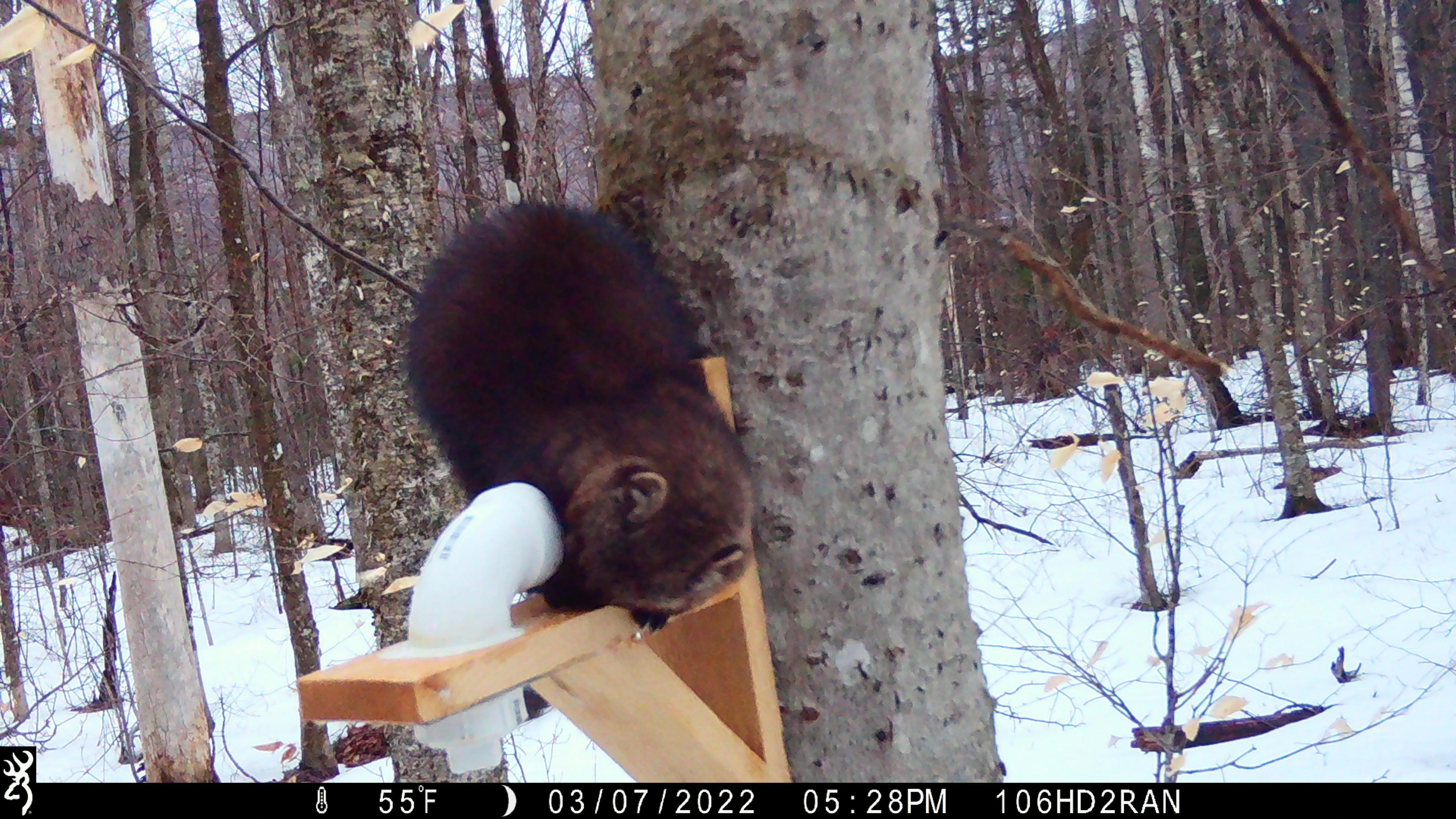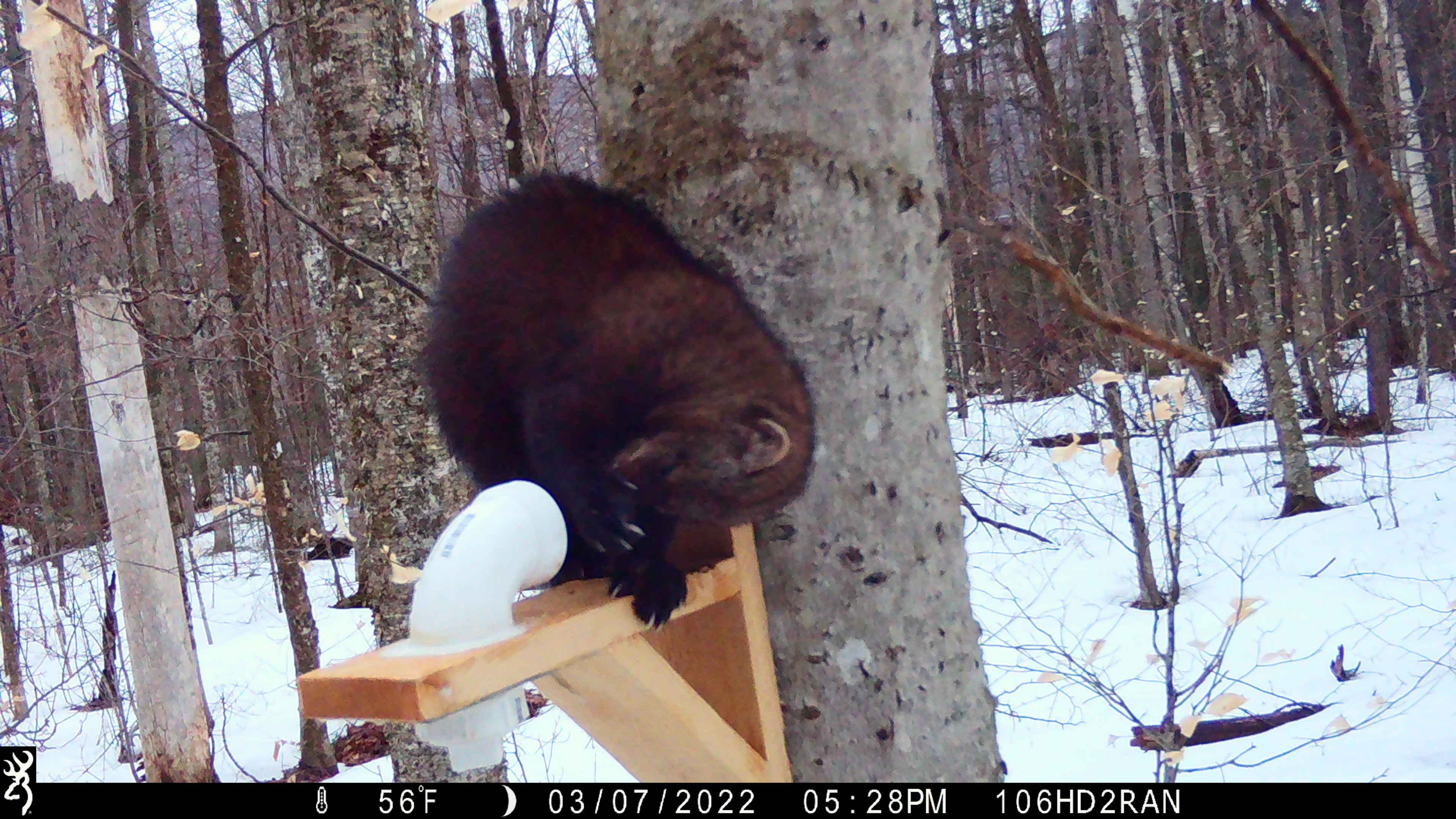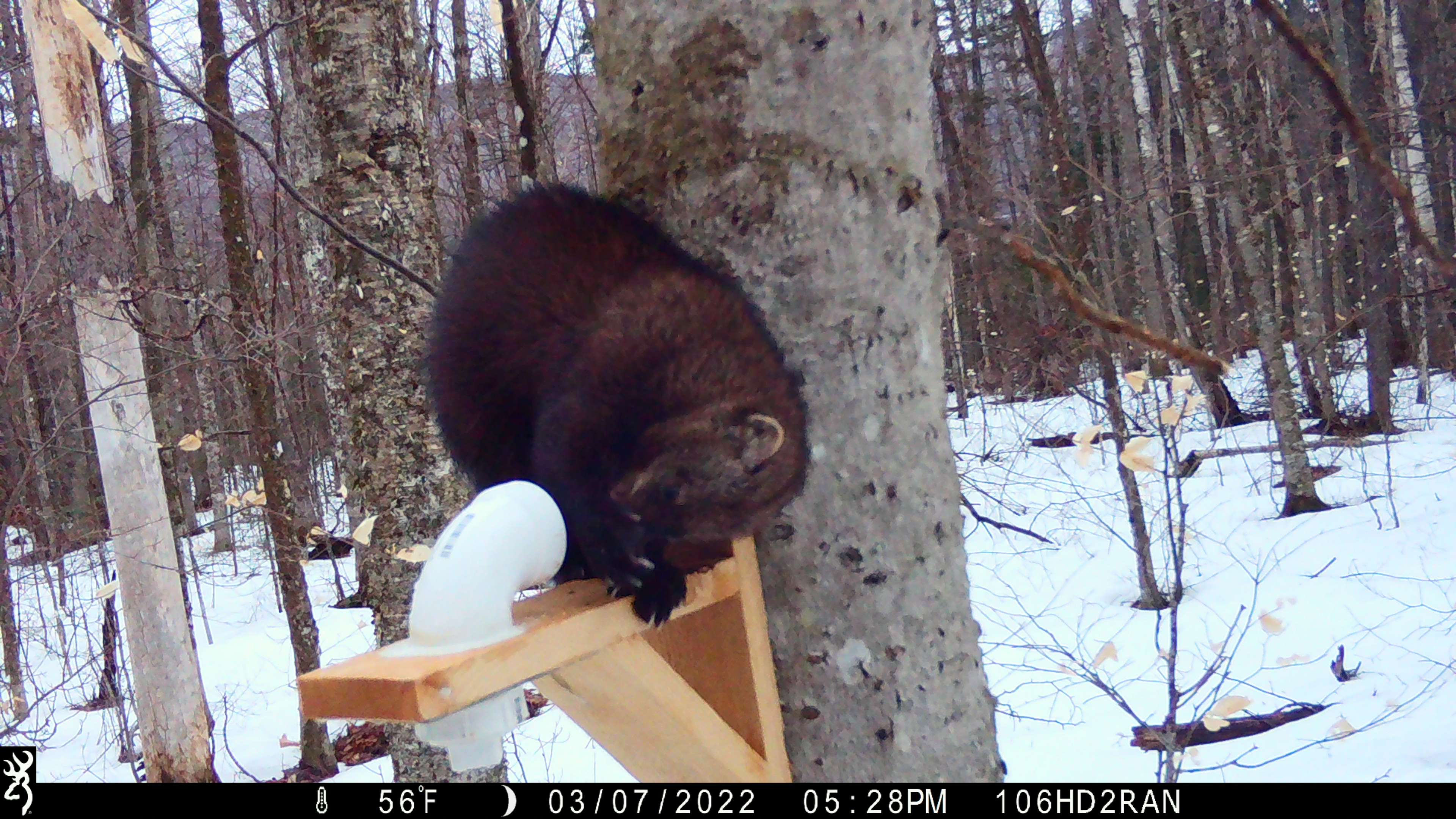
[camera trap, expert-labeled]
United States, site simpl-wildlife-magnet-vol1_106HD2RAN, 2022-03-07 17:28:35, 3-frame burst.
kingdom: Animalia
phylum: Chordata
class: Mammalia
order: Carnivora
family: Mustelidae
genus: Pekania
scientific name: Pekania pennanti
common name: fisher